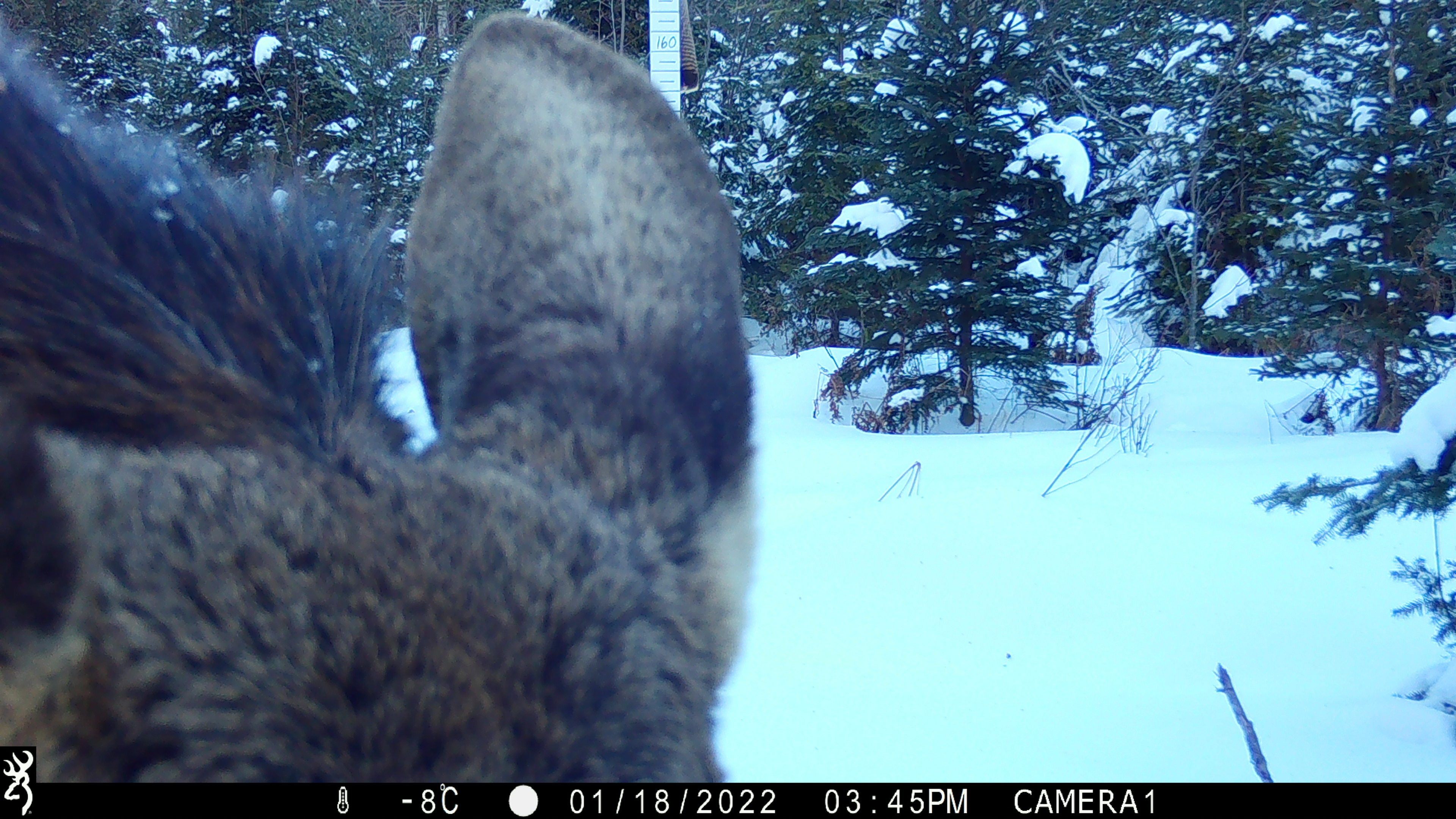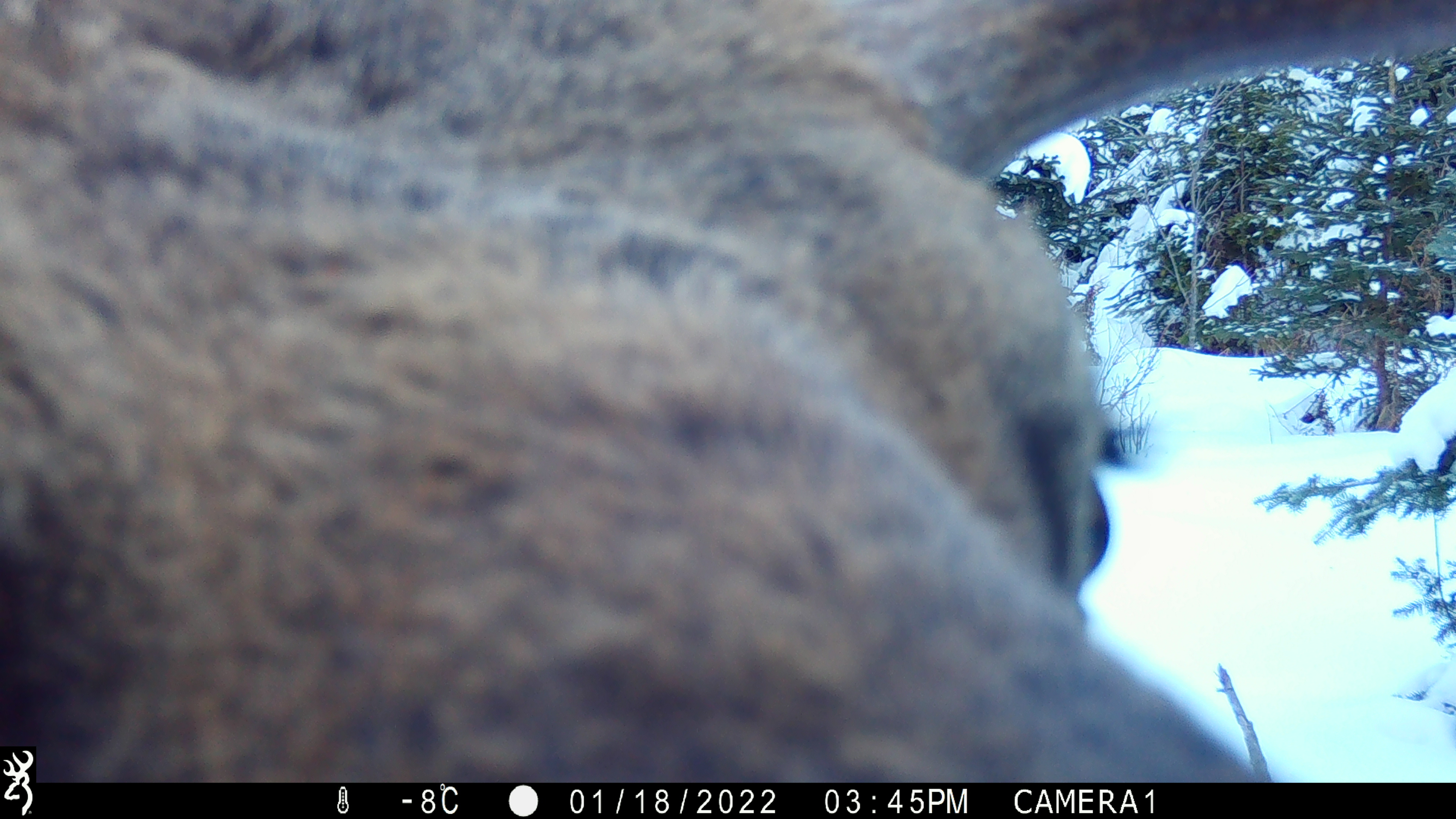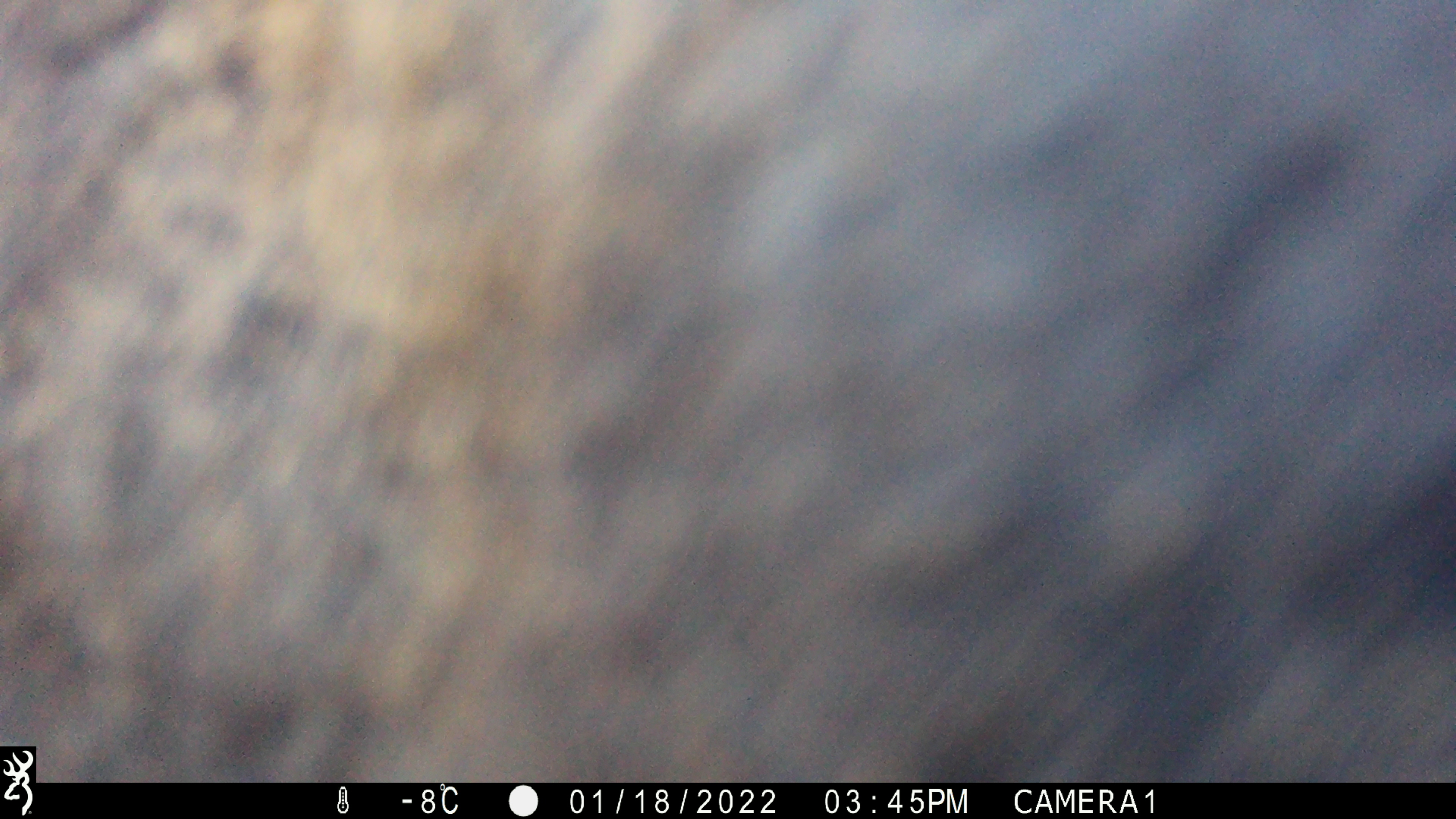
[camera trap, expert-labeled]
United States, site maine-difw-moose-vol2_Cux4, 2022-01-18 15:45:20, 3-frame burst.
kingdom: Animalia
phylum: Chordata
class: Mammalia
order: Artiodactyla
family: Cervidae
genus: Alces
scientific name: Alces alces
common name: moose